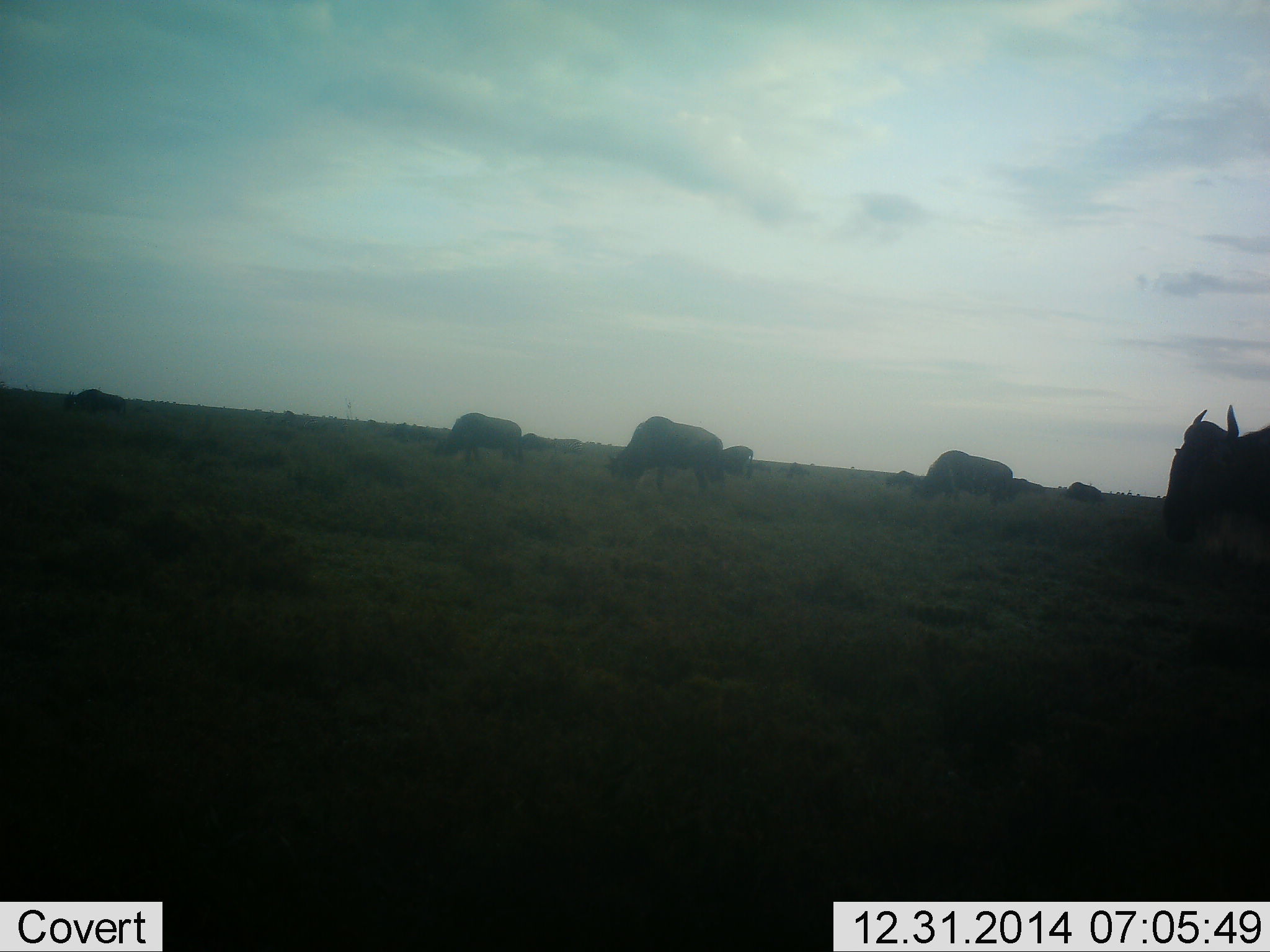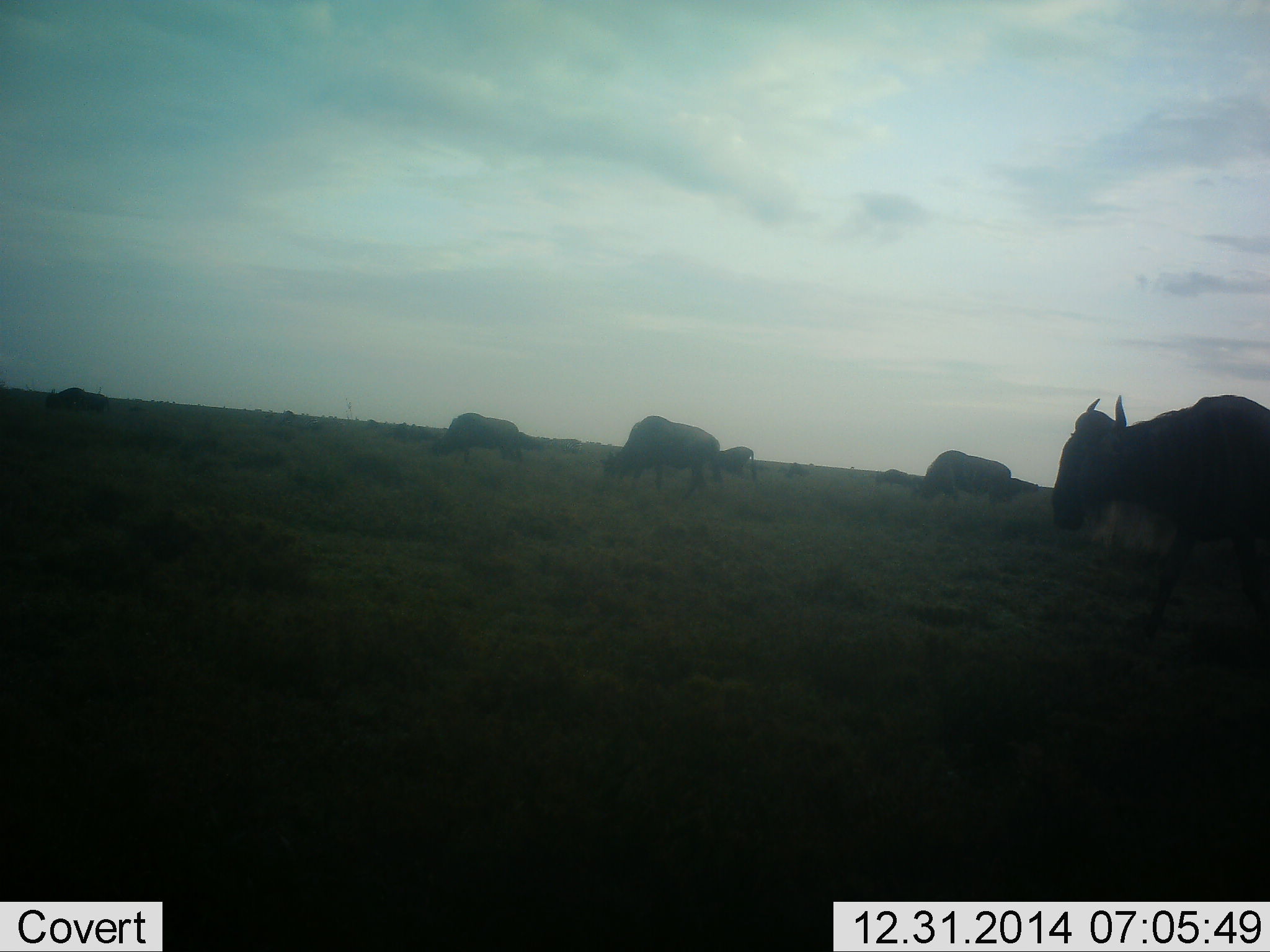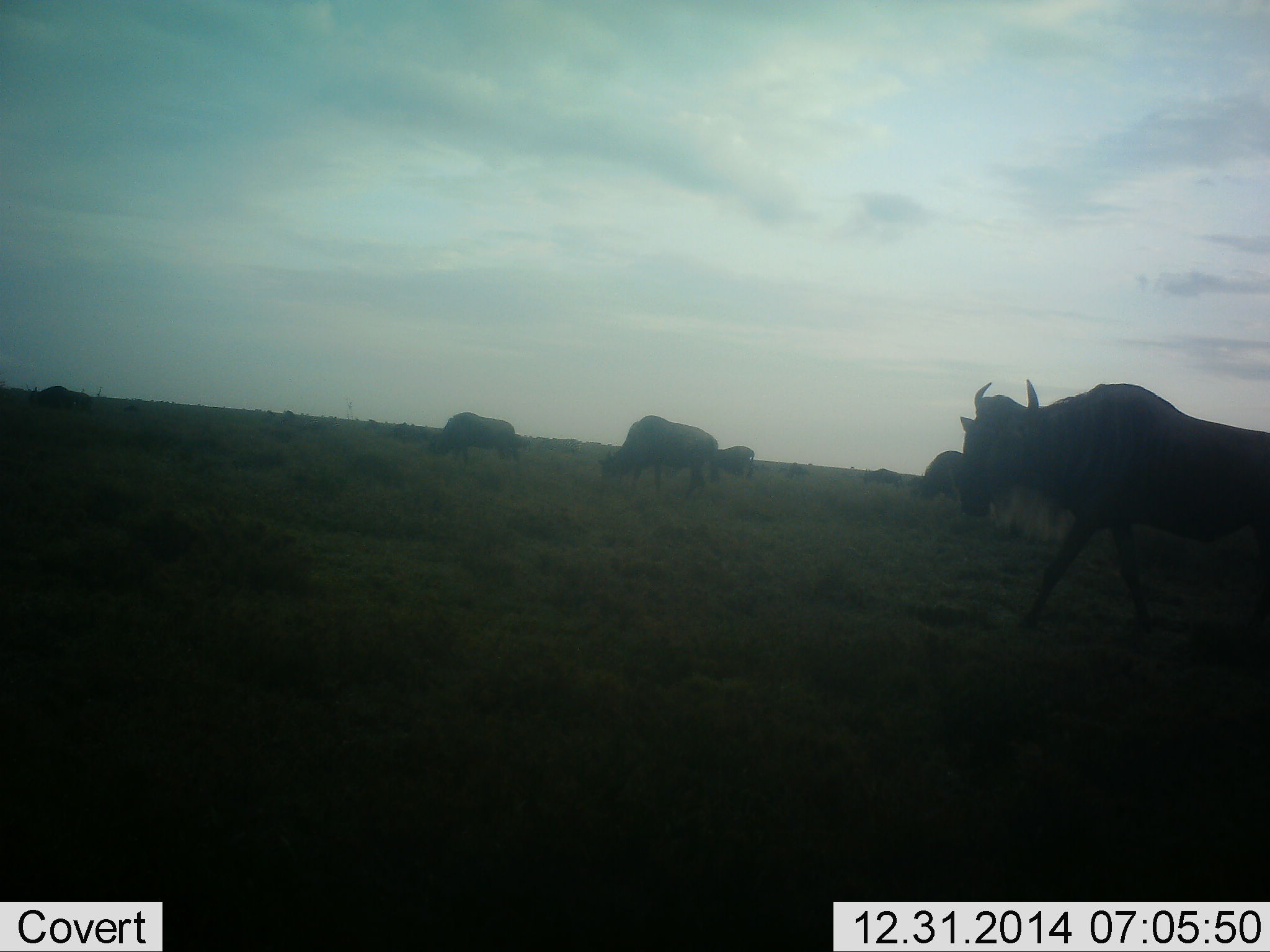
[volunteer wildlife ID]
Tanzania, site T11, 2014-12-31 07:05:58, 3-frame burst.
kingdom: Animalia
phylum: Chordata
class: Mammalia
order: Artiodactyla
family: Bovidae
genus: Connochaetes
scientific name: Connochaetes taurinus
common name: blue wildebeest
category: wildebeest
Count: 8.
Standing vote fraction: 20%.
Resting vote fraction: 0%.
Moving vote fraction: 90%.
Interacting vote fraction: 0%.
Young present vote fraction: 0%.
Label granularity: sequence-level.